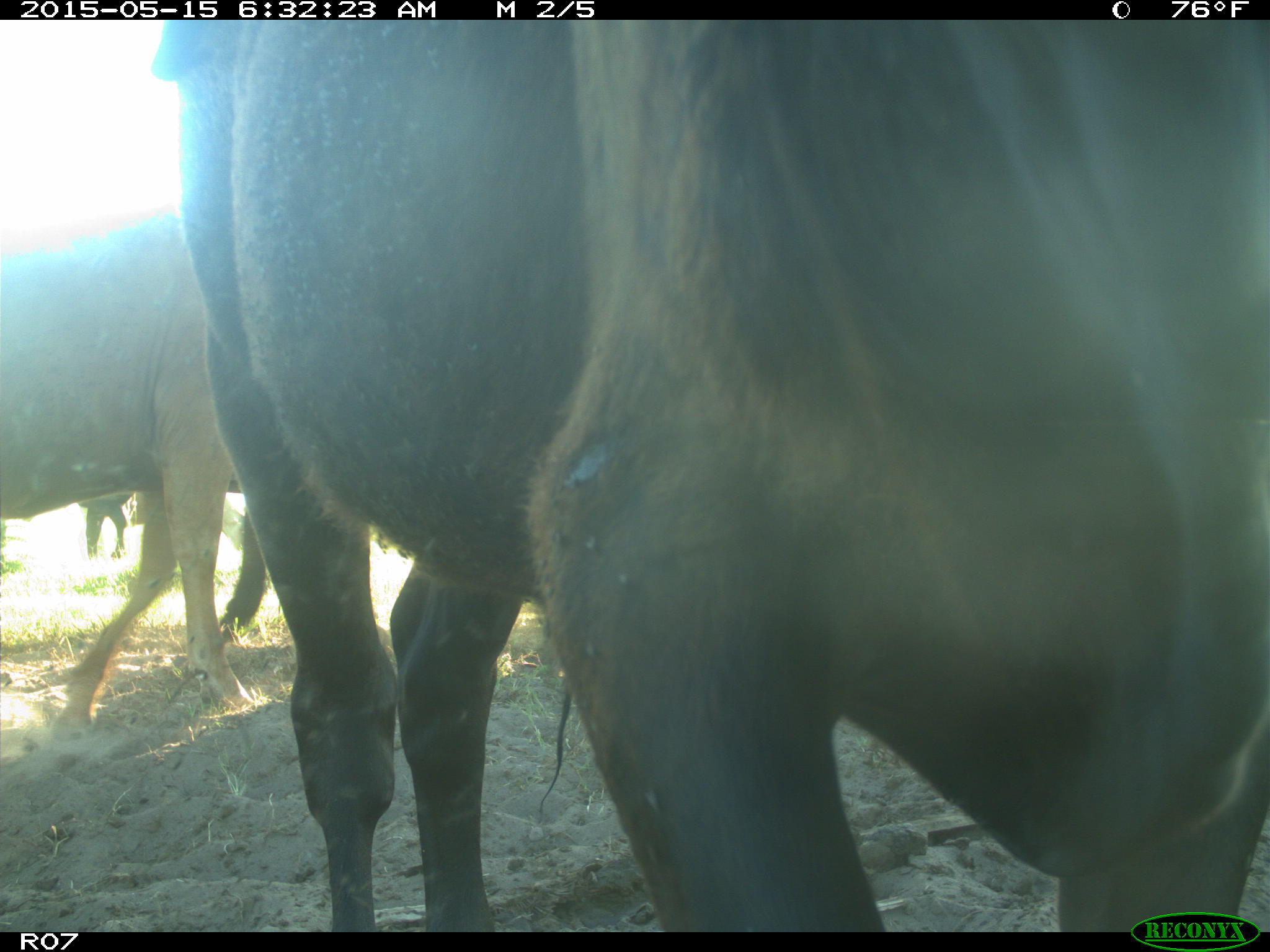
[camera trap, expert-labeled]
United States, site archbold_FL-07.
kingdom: Animalia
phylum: Chordata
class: Mammalia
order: Artiodactyla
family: Bovidae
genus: Bos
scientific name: Bos taurus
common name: domestic cow